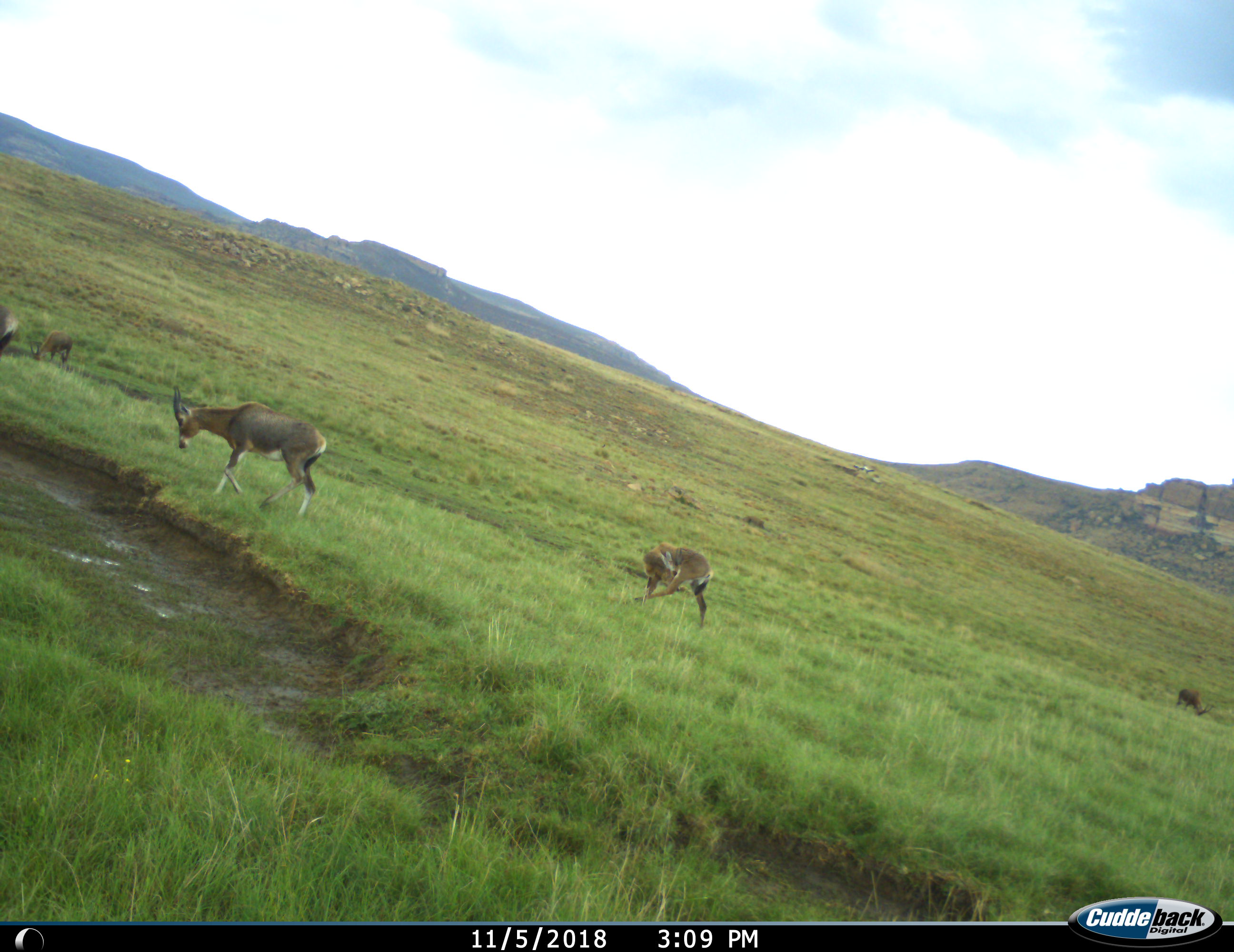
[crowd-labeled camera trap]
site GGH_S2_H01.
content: unidentified animal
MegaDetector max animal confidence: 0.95